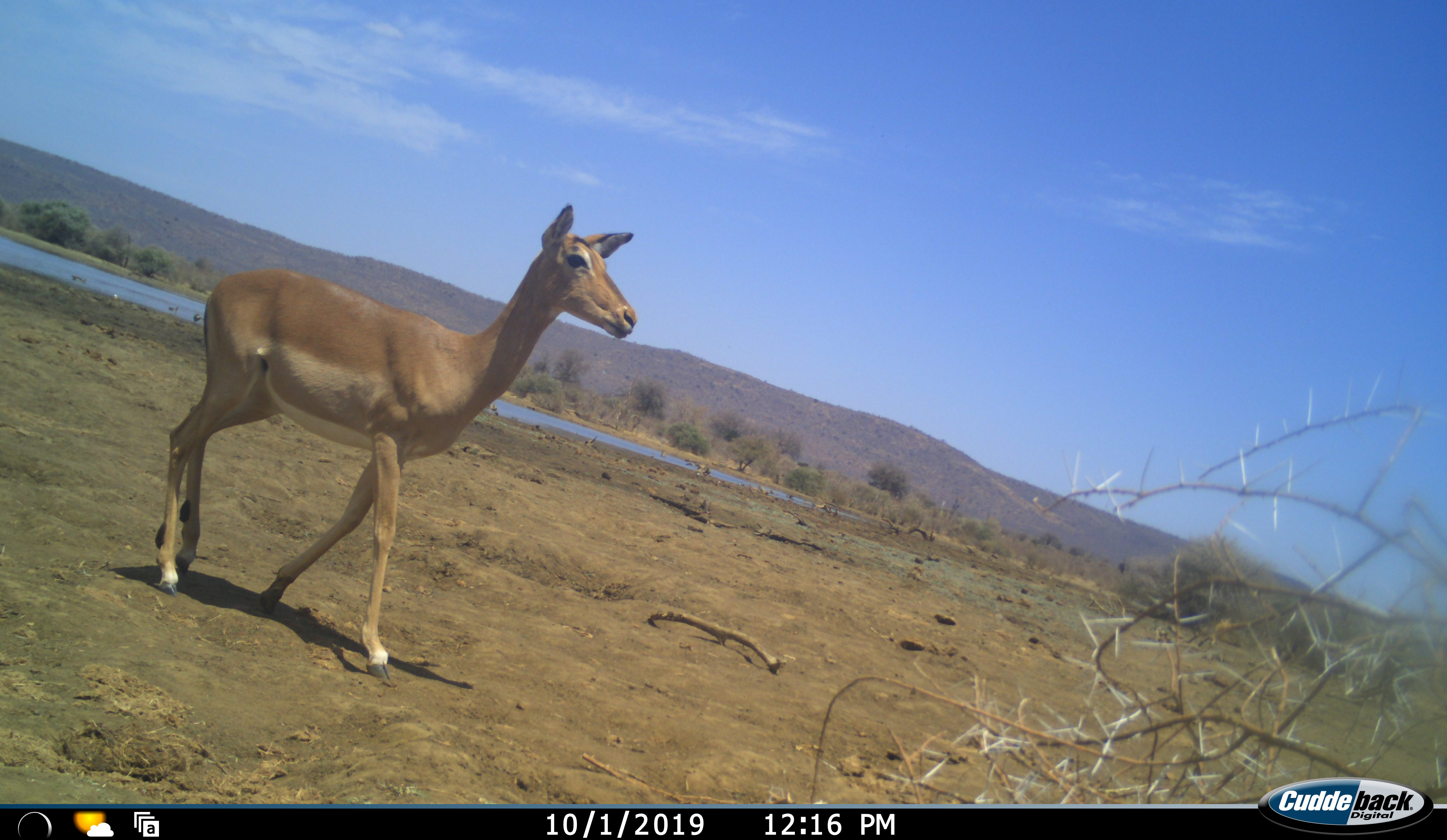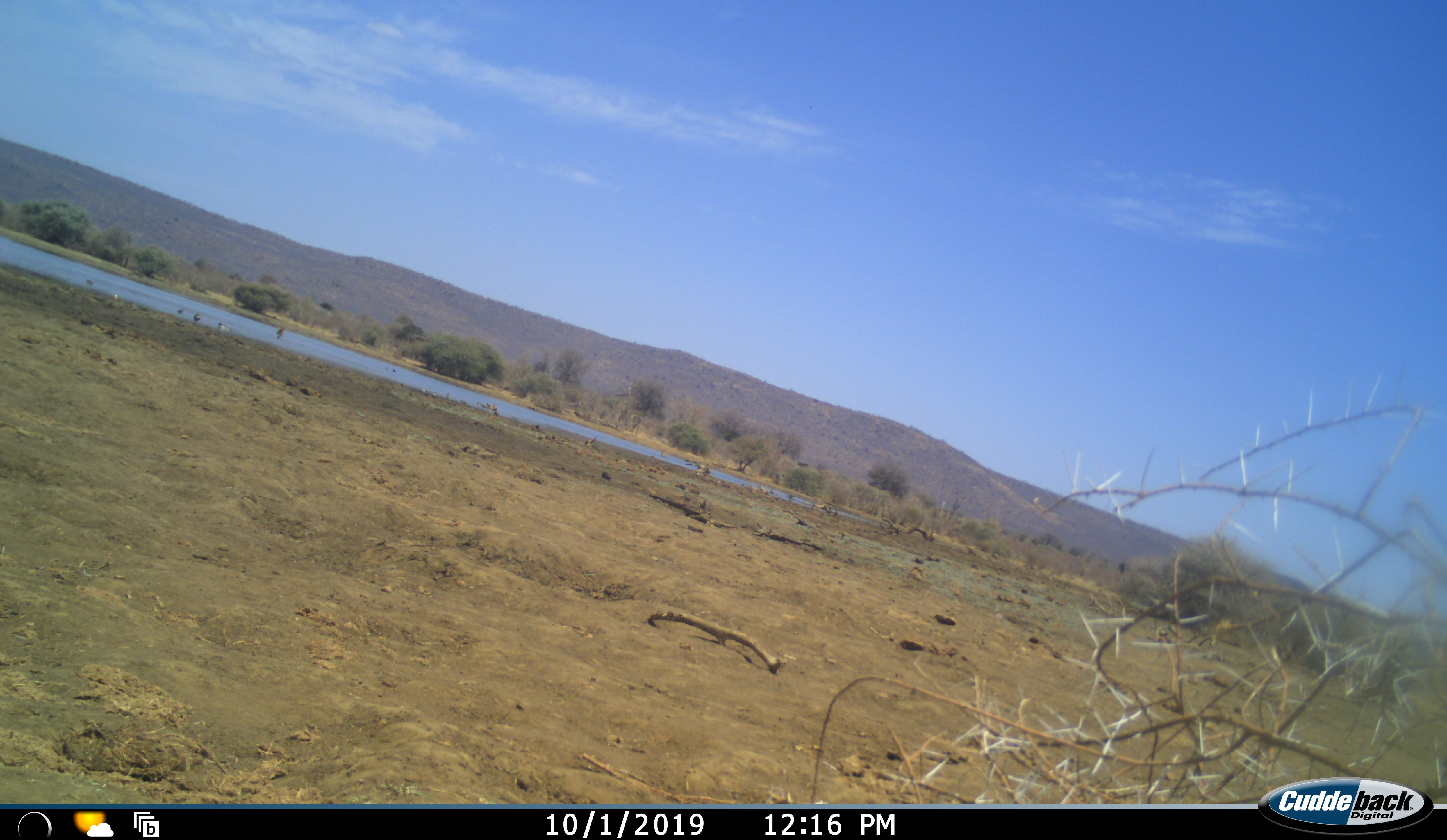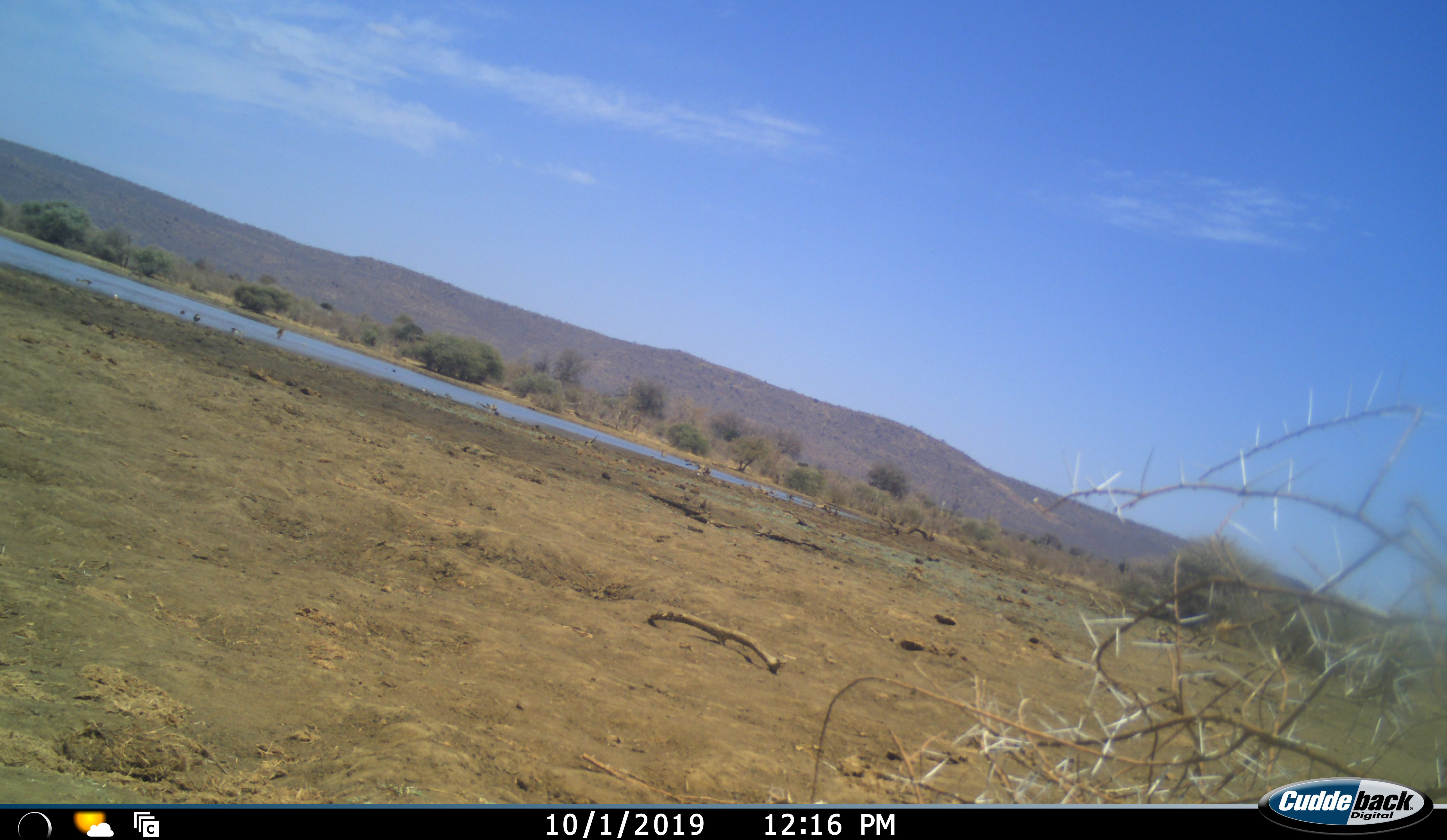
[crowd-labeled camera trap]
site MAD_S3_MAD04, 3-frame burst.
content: unidentified animal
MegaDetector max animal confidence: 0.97